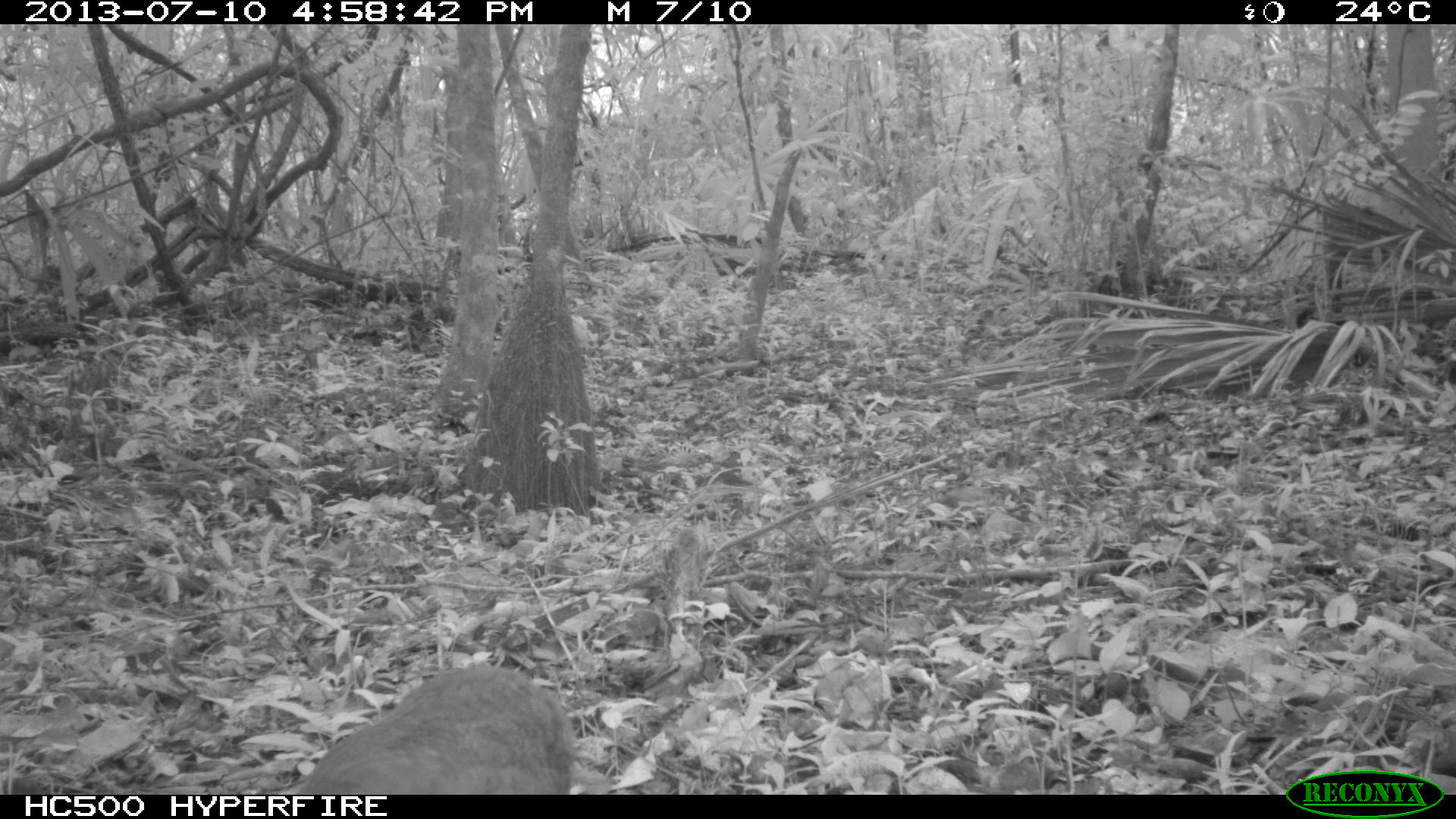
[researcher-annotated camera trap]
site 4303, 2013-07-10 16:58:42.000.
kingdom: Animalia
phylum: Chordata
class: Aves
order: Tinamiformes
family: Tinamidae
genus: Tinamus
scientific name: Tinamus major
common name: great tinamou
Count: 1.